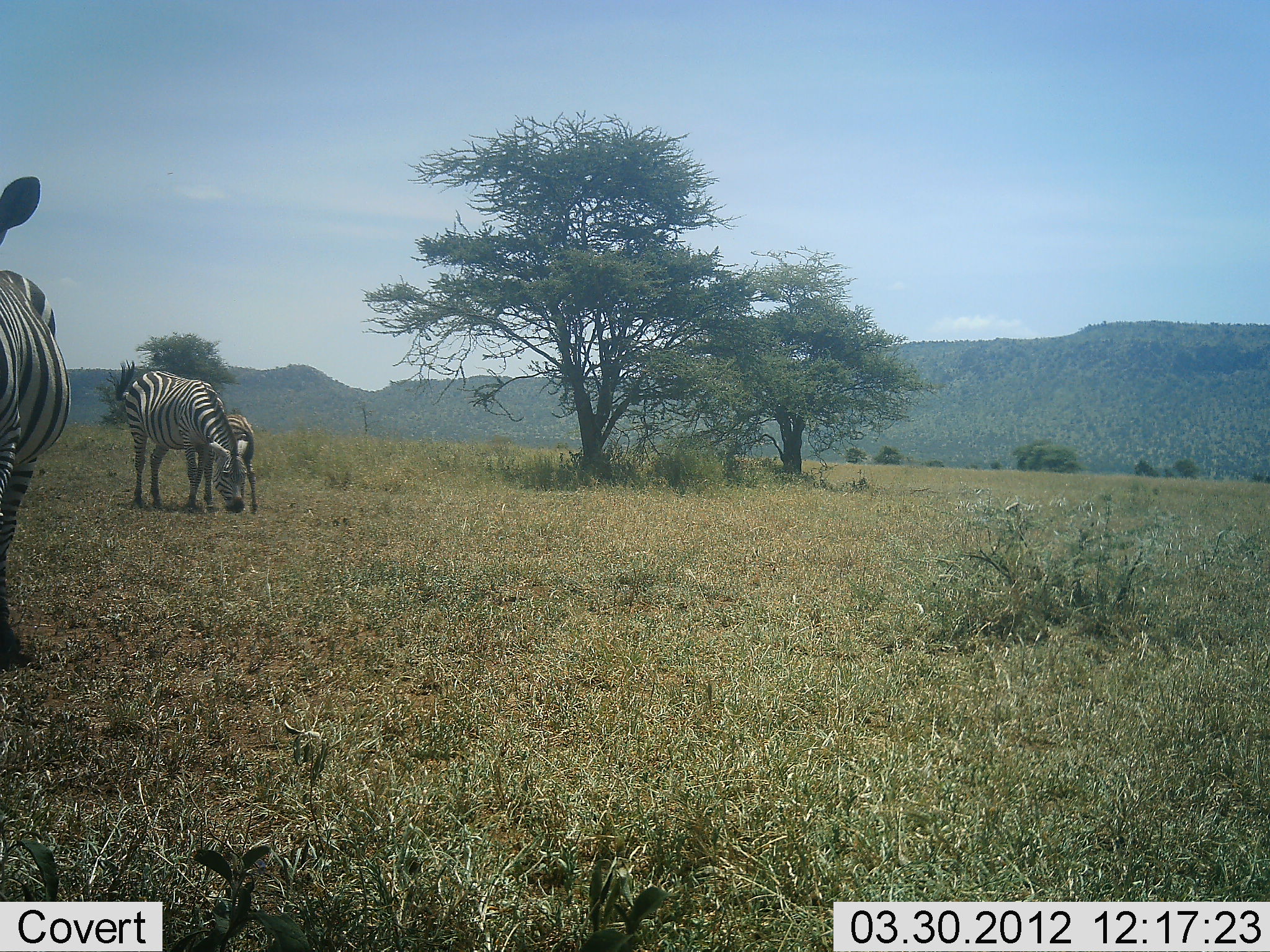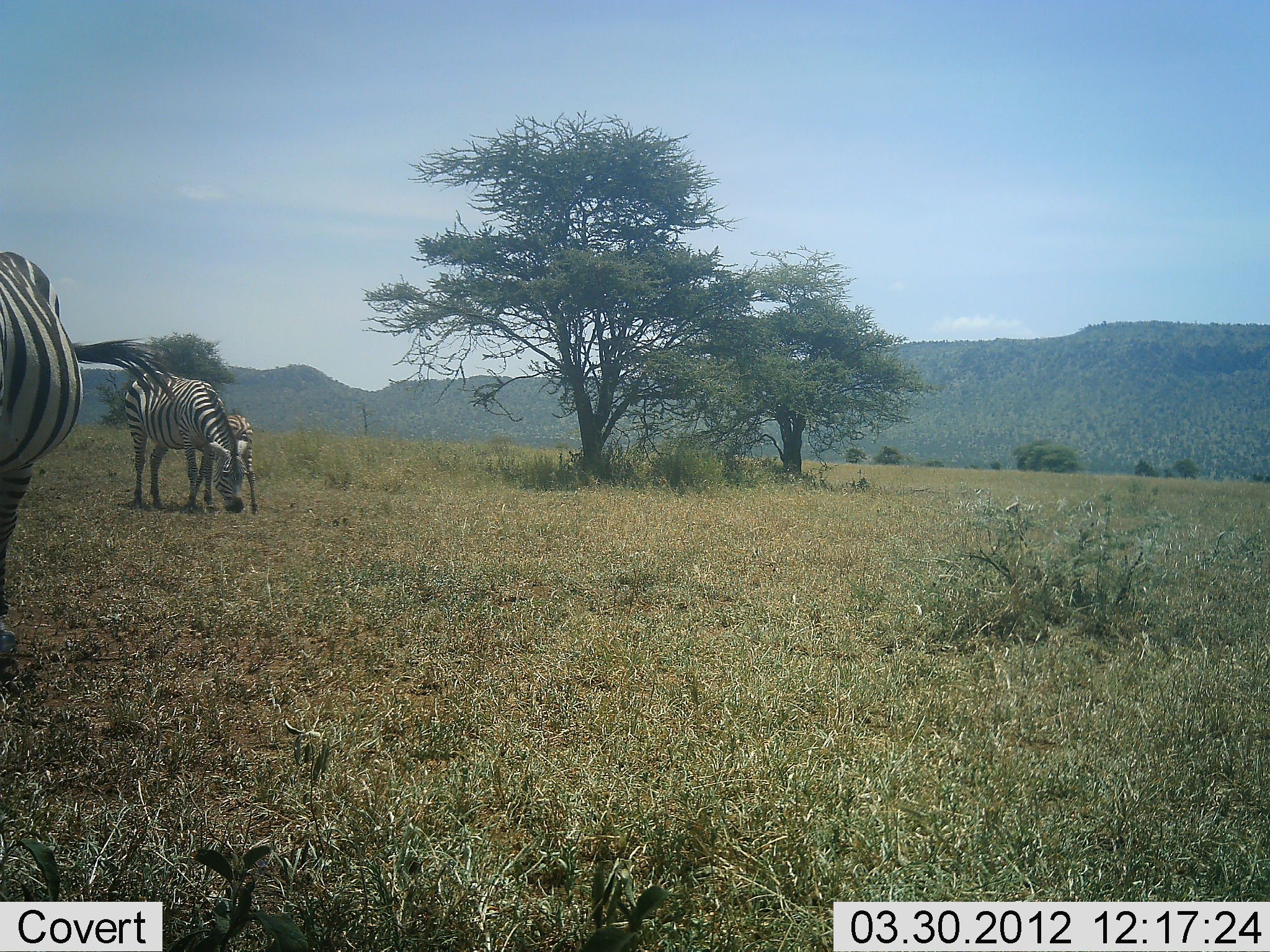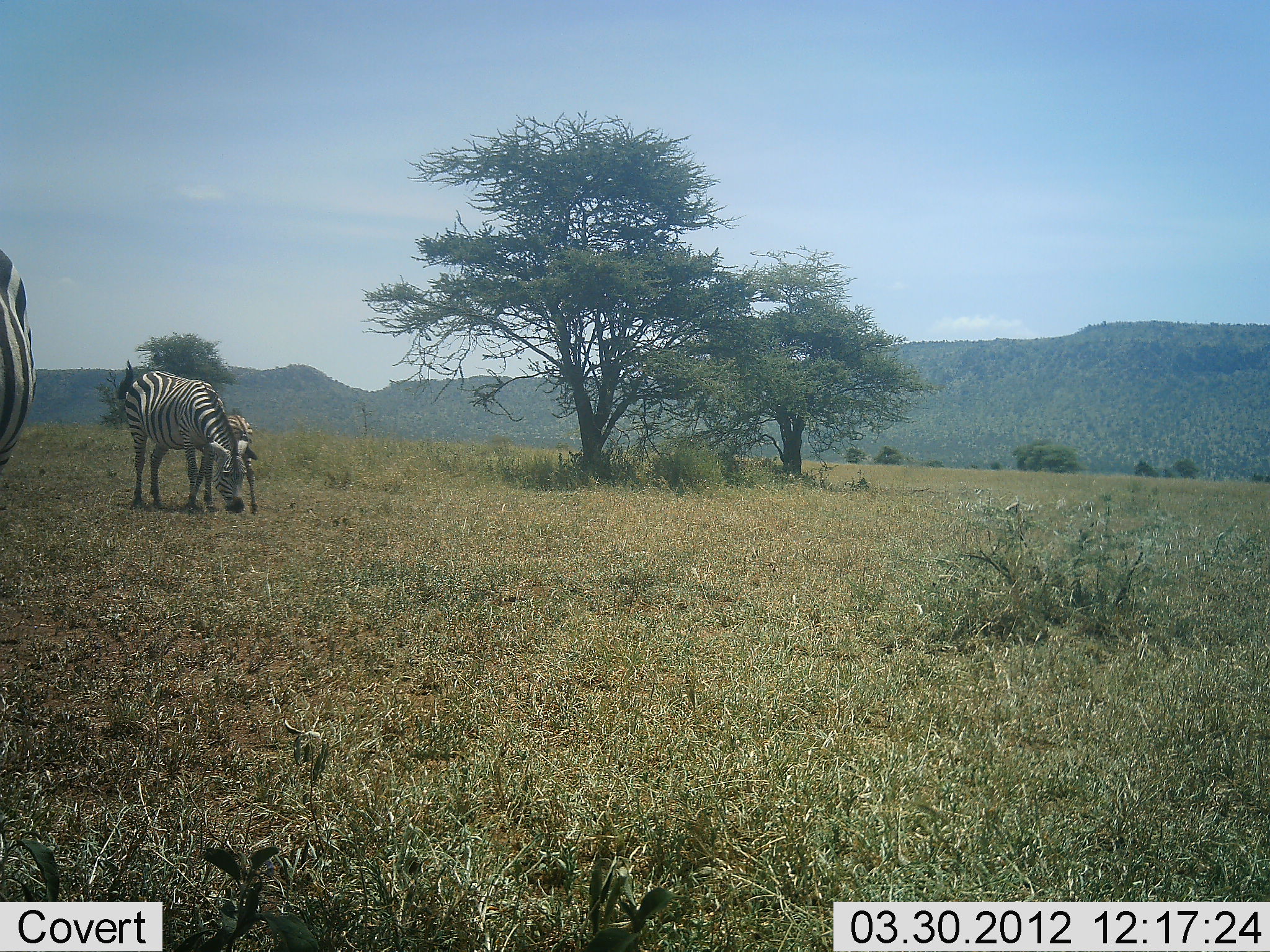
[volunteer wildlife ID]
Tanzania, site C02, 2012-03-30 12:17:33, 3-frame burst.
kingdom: Animalia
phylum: Chordata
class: Mammalia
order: Perissodactyla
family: Equidae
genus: Equus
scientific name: Equus quagga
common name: plains zebra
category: zebra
Zebra (plains zebra) (Equus quagga), count 3. Behavior (volunteer vote fractions): standing 54%, resting 0%, moving 4%, interacting 0%. Young present (vote fraction): 46%. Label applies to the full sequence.